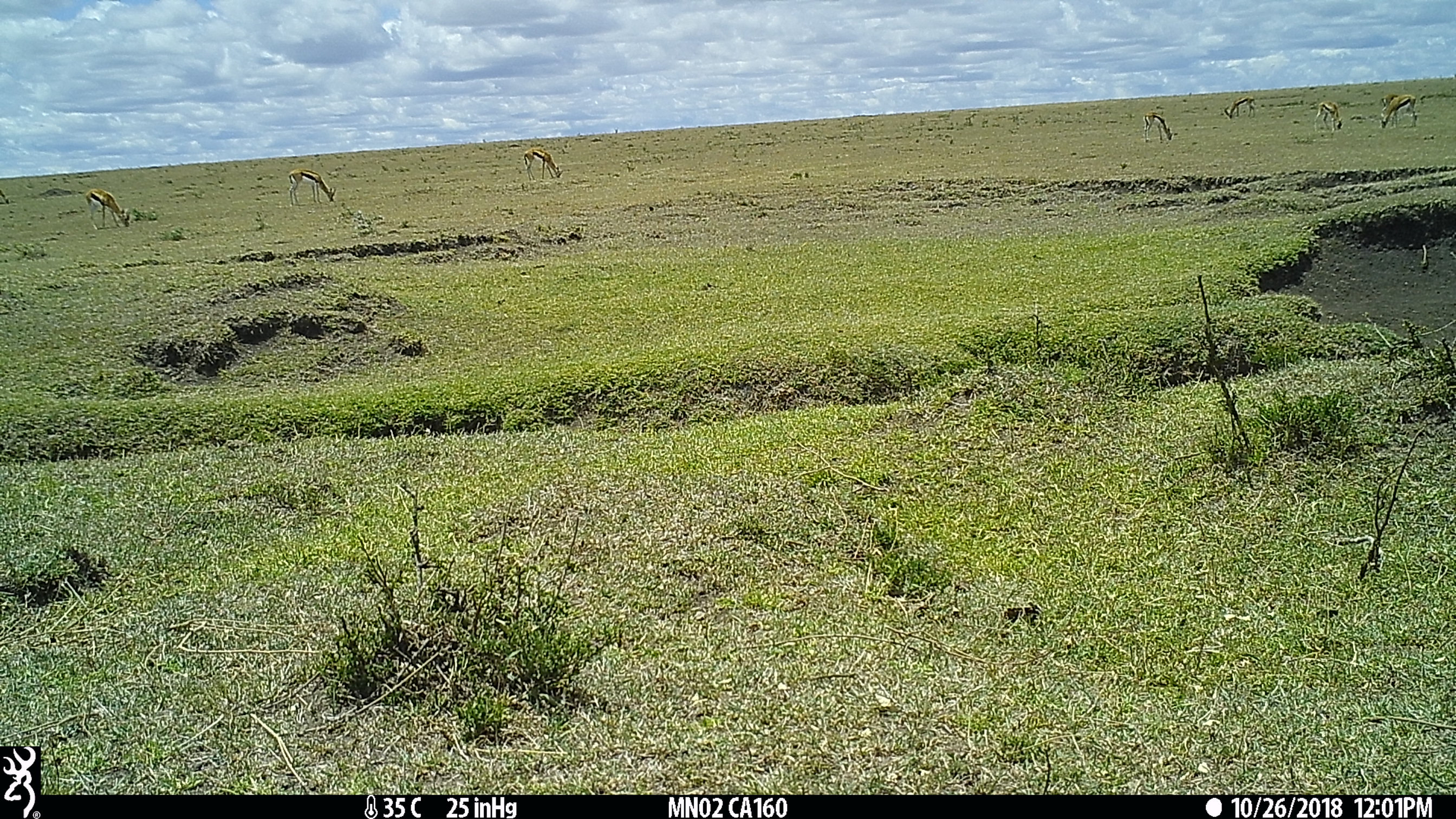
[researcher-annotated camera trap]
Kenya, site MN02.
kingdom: Animalia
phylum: Chordata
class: Mammalia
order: Artiodactyla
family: Bovidae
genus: Eudorcas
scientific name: Eudorcas thomsonii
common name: thomon's gazelle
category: gazelle thomsons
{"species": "gazelle thomsons (thomon's gazelle) (Eudorcas thomsonii)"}